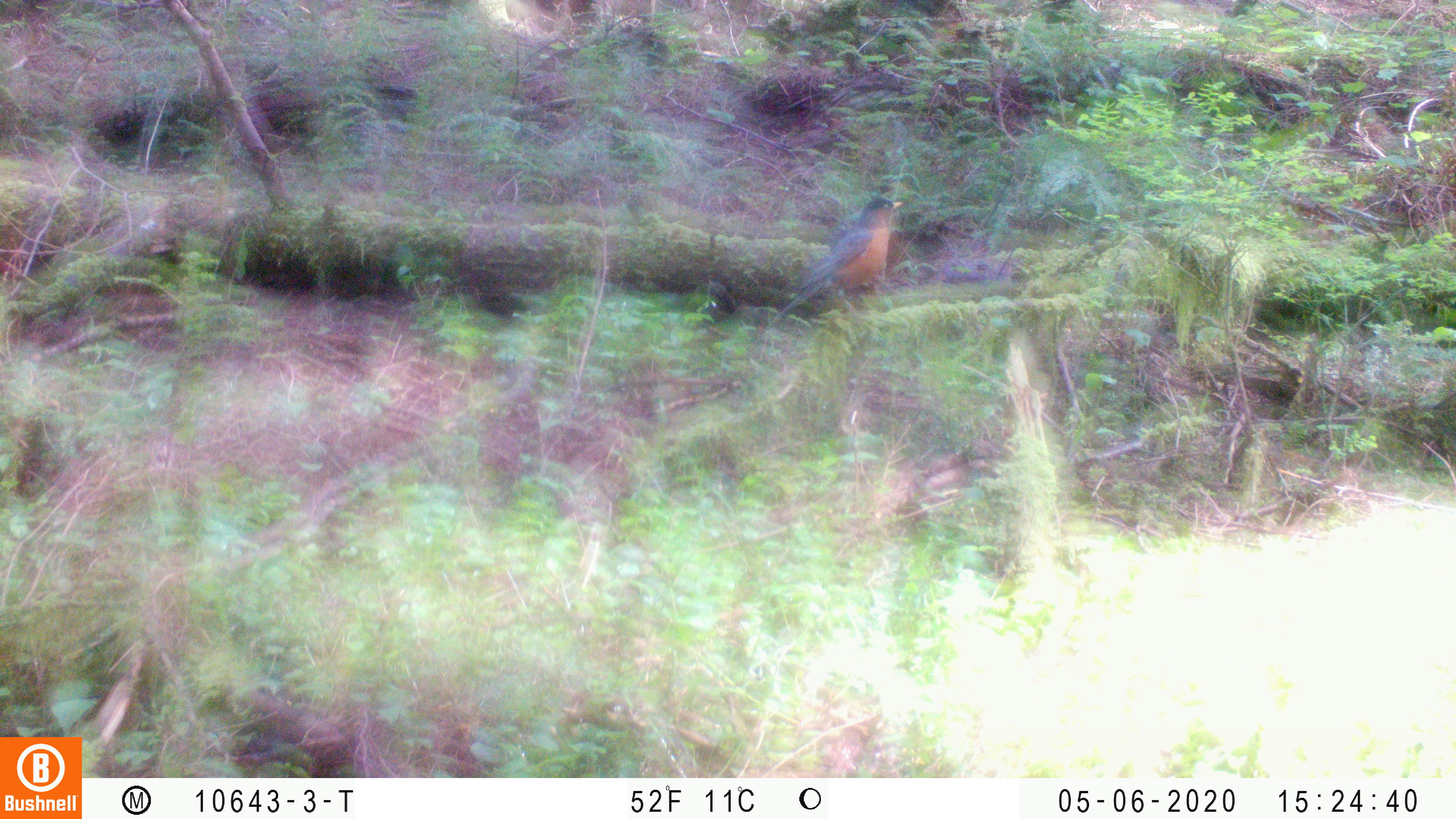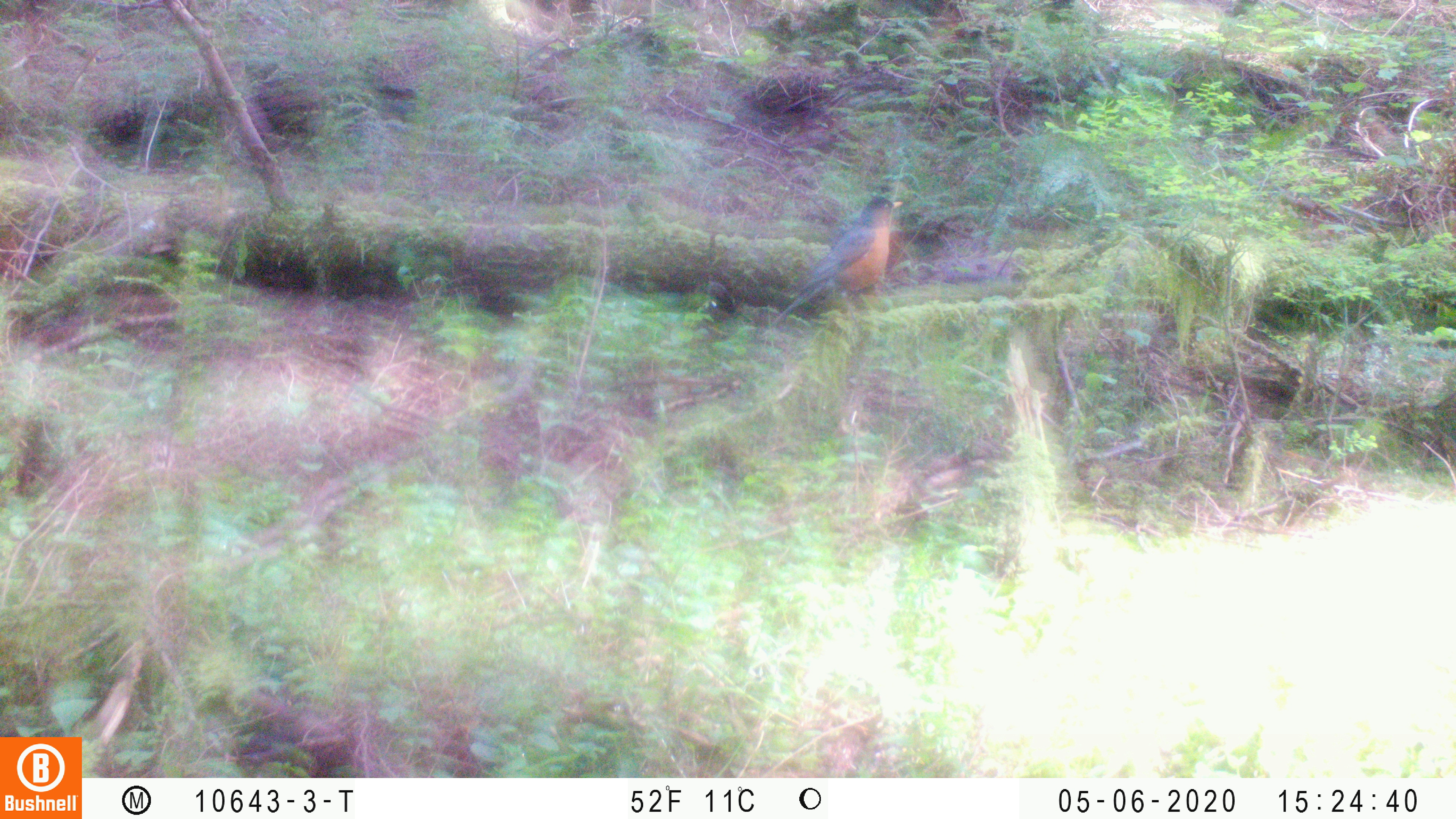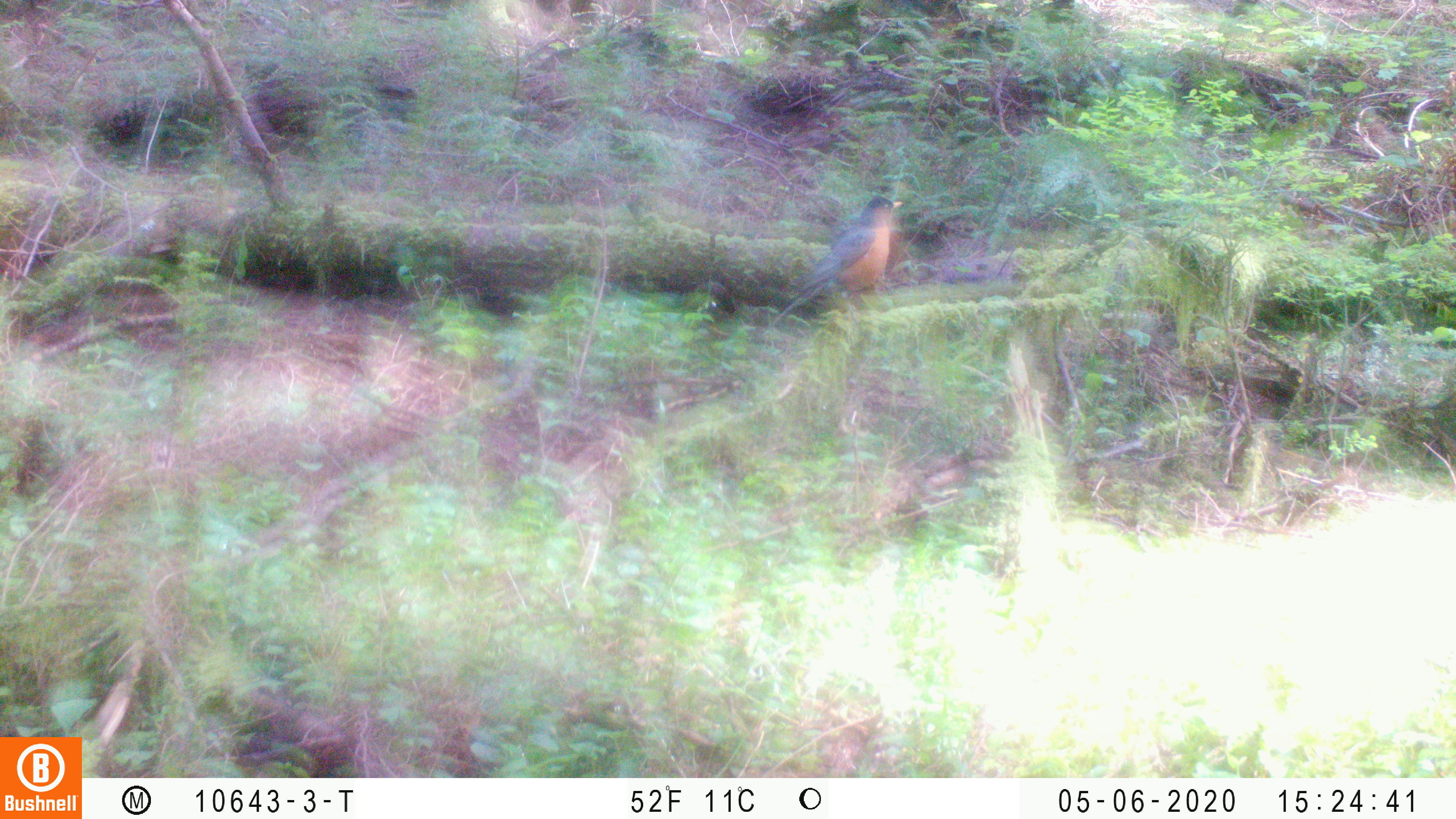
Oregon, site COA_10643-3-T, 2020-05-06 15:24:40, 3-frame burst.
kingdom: Animalia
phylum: Chordata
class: Aves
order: Passeriformes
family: Turdidae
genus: Turdus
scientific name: Turdus migratorius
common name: american robin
American robin (Turdus migratorius).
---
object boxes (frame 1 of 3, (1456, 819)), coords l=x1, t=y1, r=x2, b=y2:
american robin: l=756, t=190, r=911, b=335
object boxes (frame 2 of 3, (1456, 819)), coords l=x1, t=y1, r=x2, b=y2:
american robin: l=763, t=192, r=914, b=334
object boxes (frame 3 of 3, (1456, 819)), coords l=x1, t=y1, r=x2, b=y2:
american robin: l=751, t=189, r=910, b=339